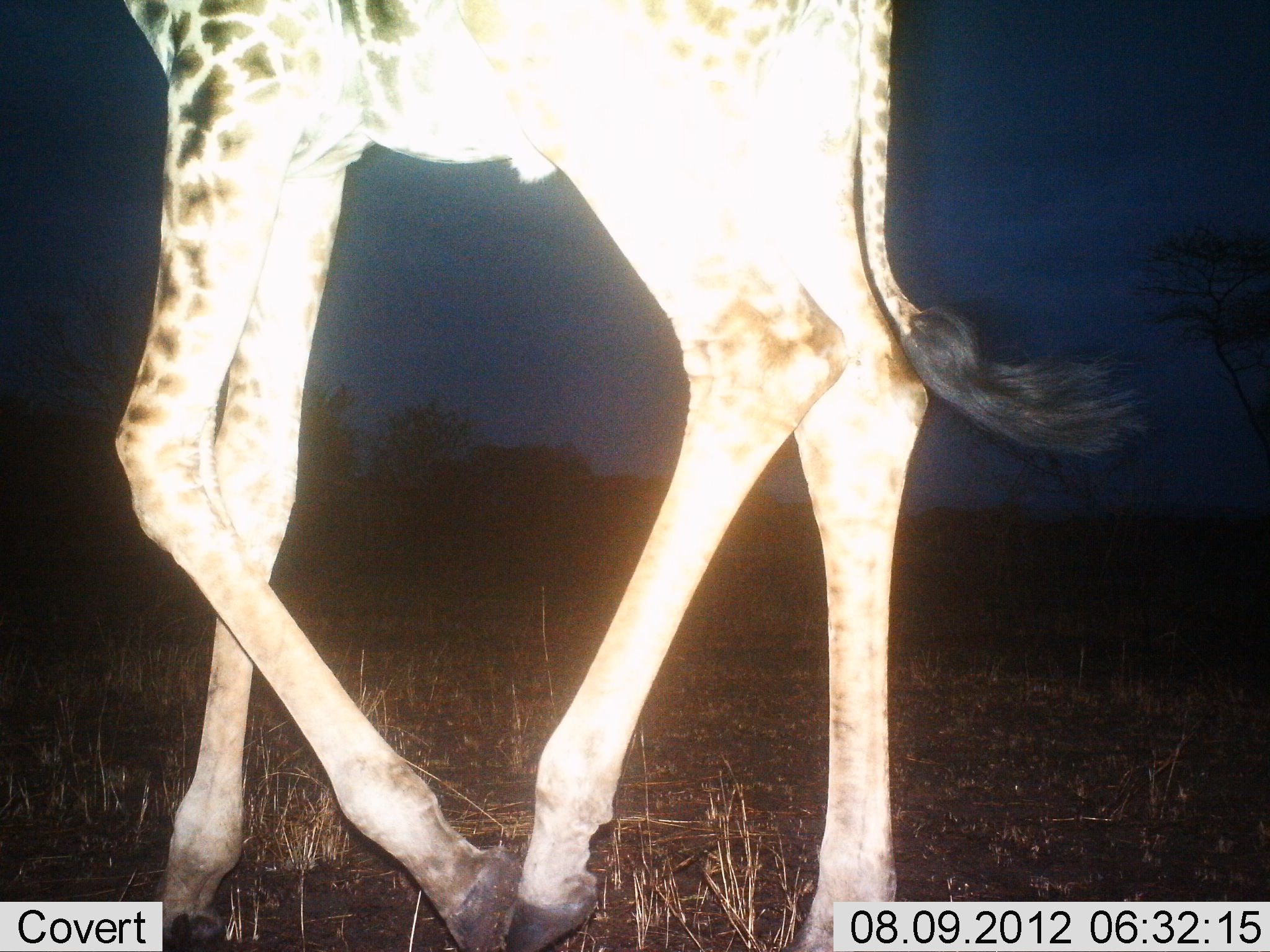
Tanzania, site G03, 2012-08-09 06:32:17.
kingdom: Animalia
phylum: Chordata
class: Mammalia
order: Artiodactyla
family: Giraffidae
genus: Giraffa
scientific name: Giraffa camelopardalis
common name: giraffe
Giraffe (Giraffa camelopardalis), count 1. Behavior (volunteer vote fractions): standing 30%, resting 0%, moving 70%, interacting 0%. Young present (vote fraction): 0%. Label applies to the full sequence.